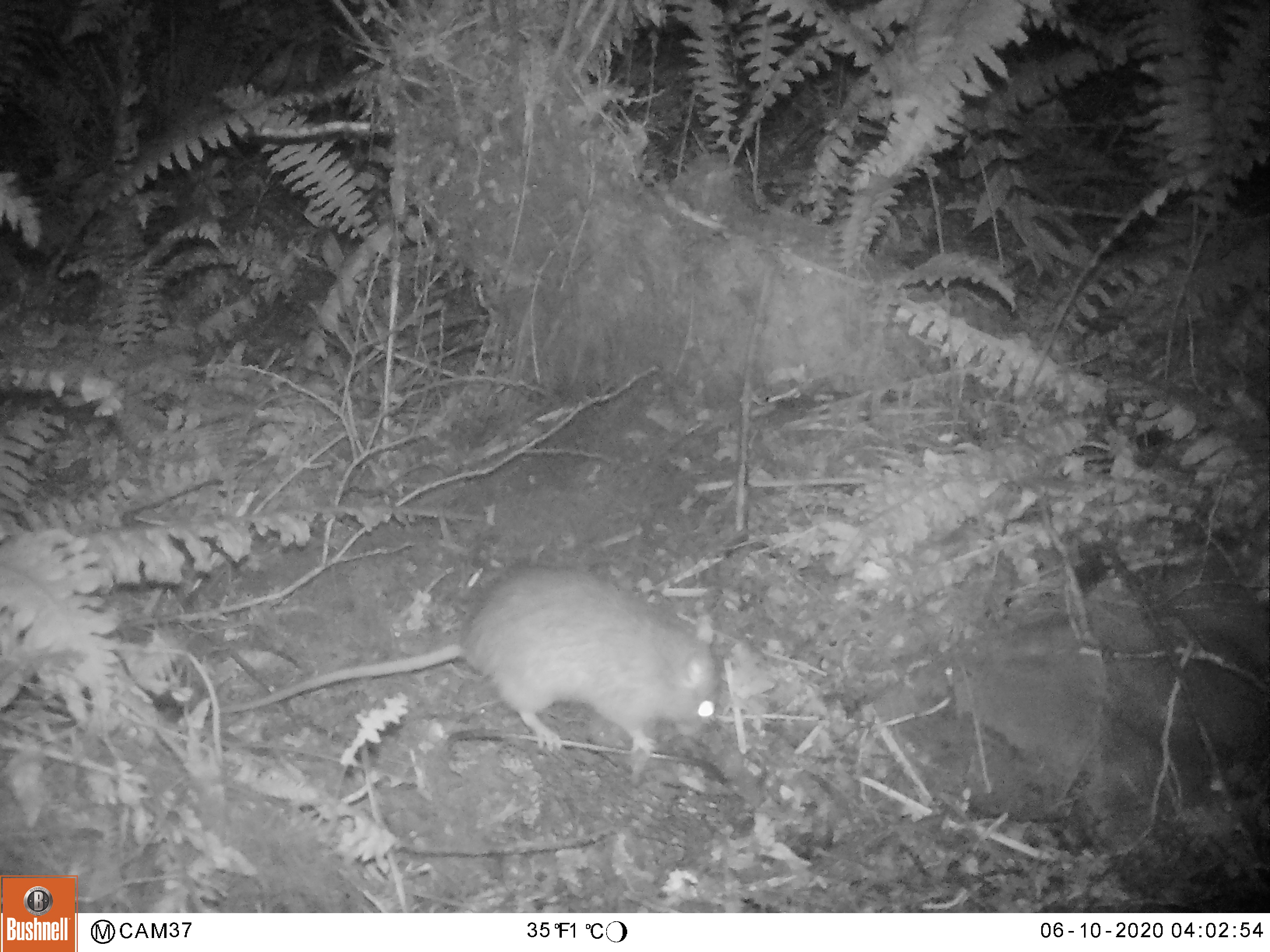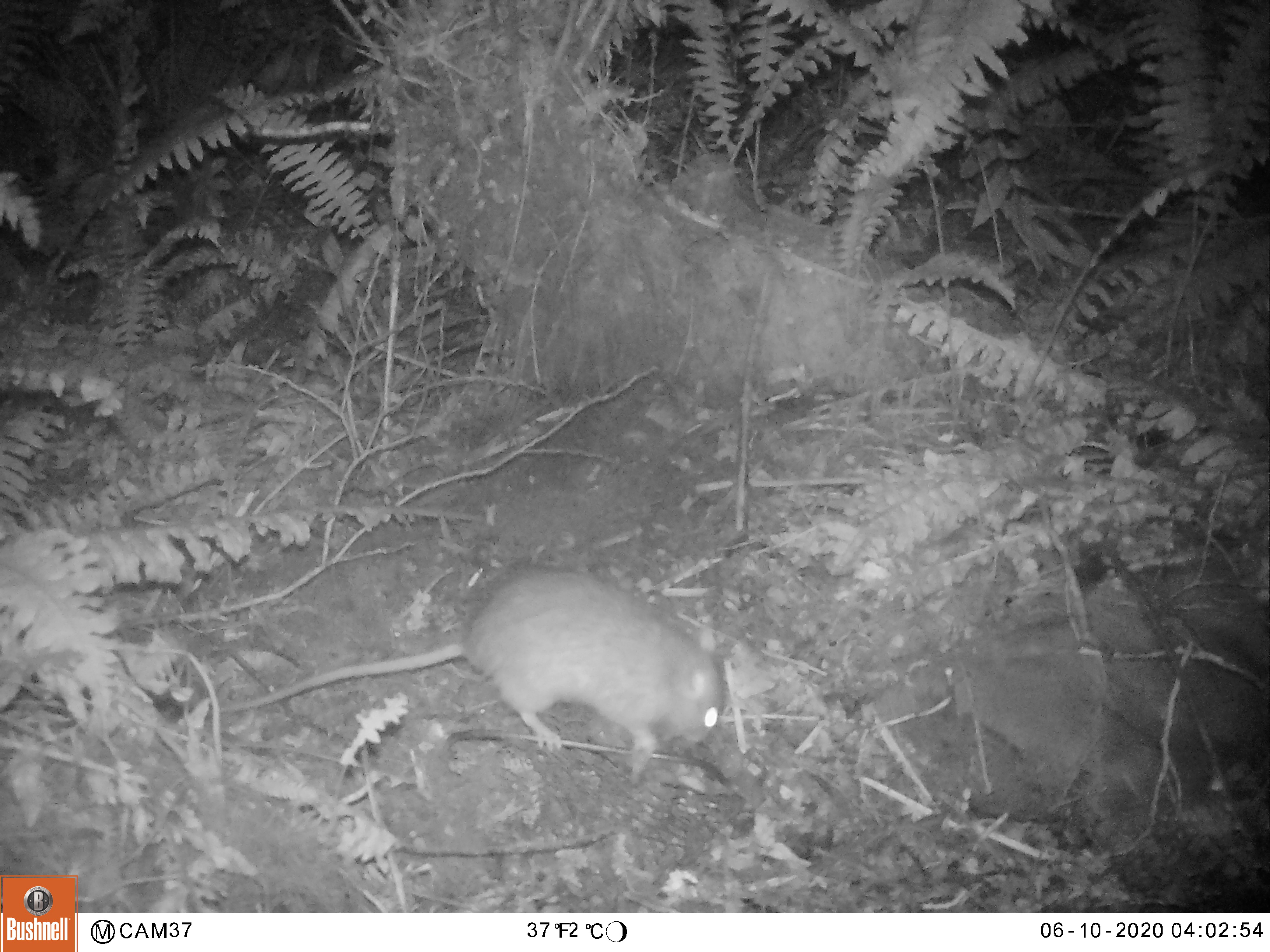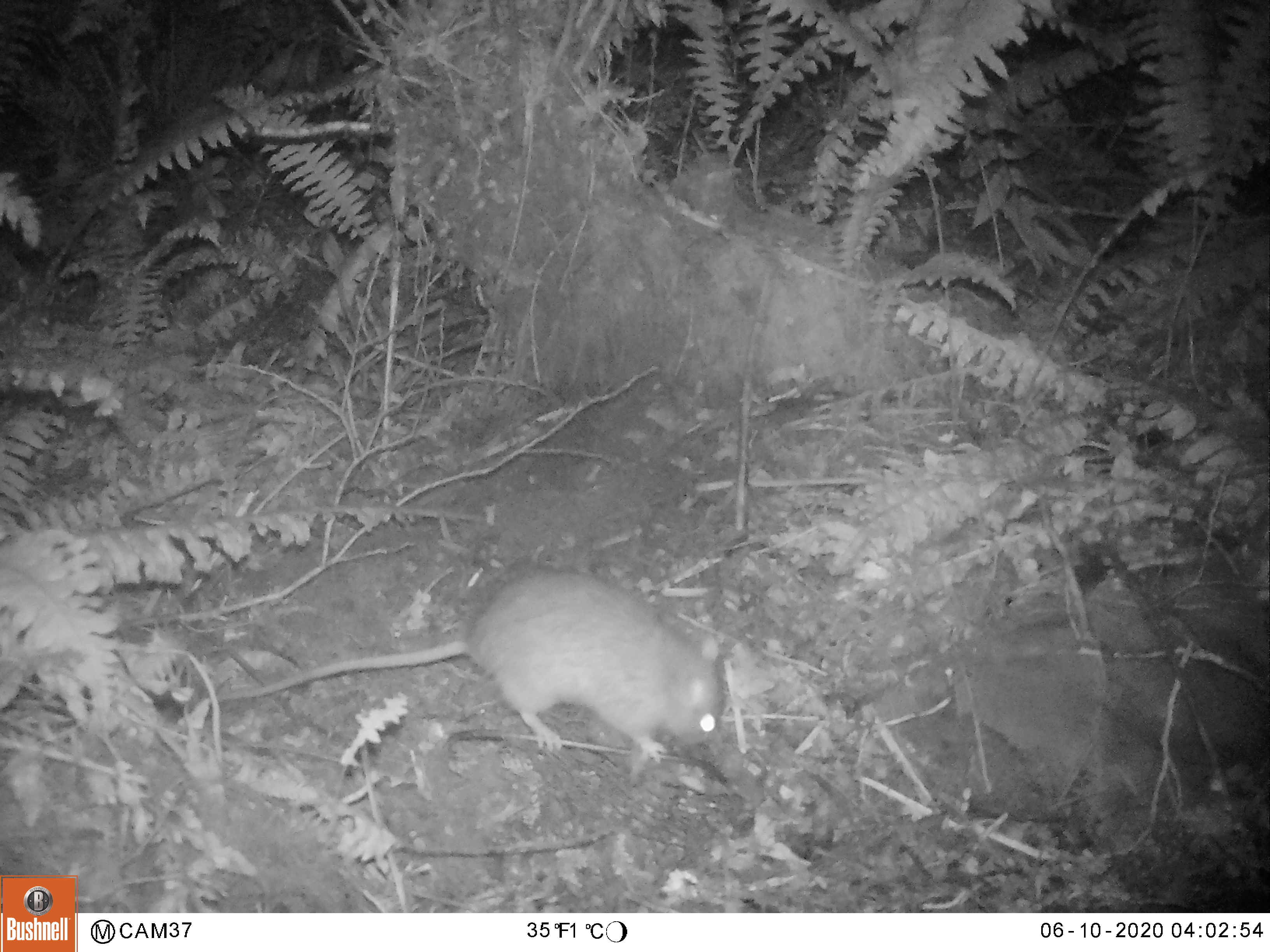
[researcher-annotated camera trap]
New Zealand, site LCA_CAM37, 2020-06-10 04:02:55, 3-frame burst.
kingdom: Animalia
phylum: Chordata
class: Mammalia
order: Rodentia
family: Muridae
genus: Rattus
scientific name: Rattus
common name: rat